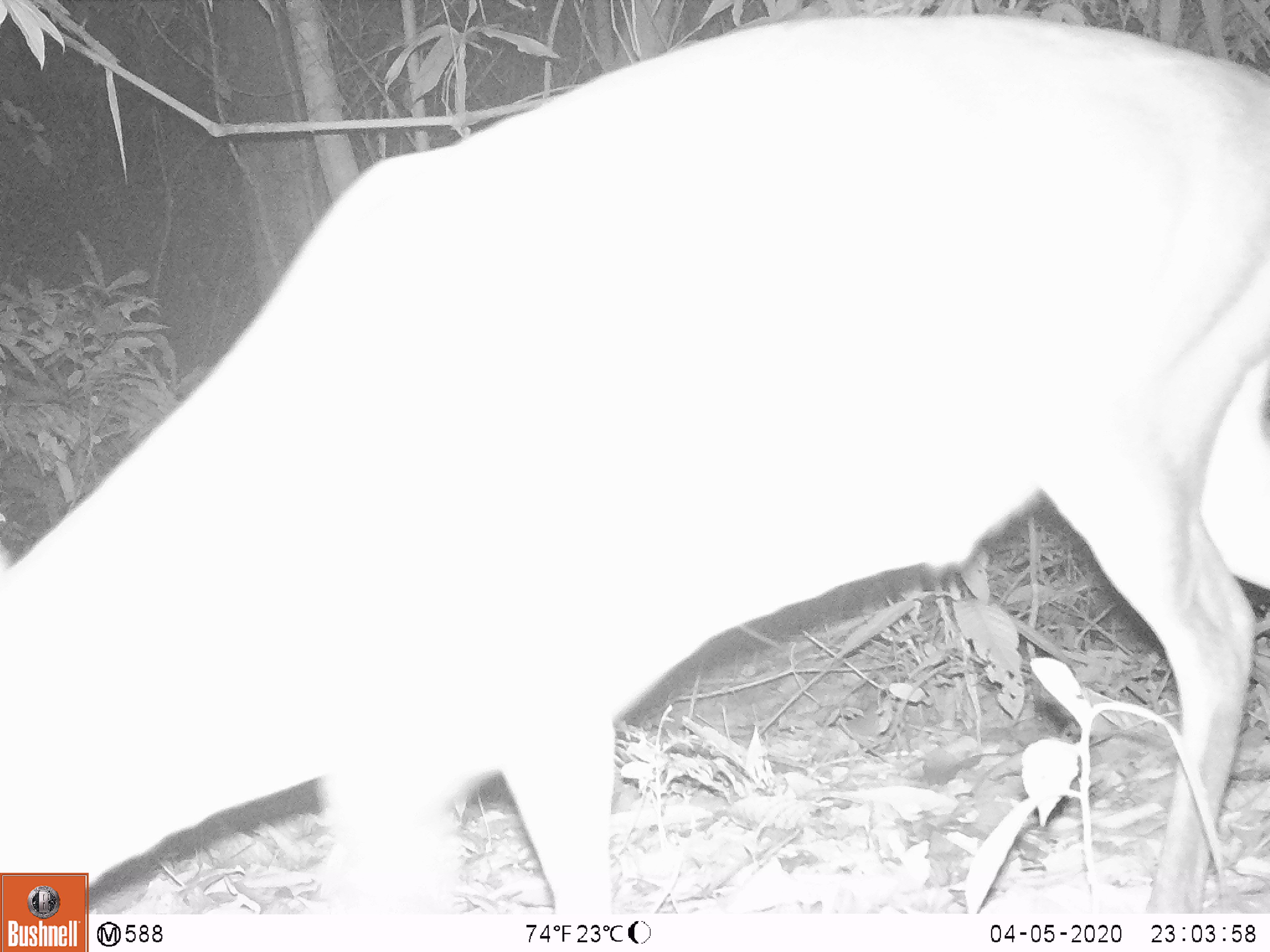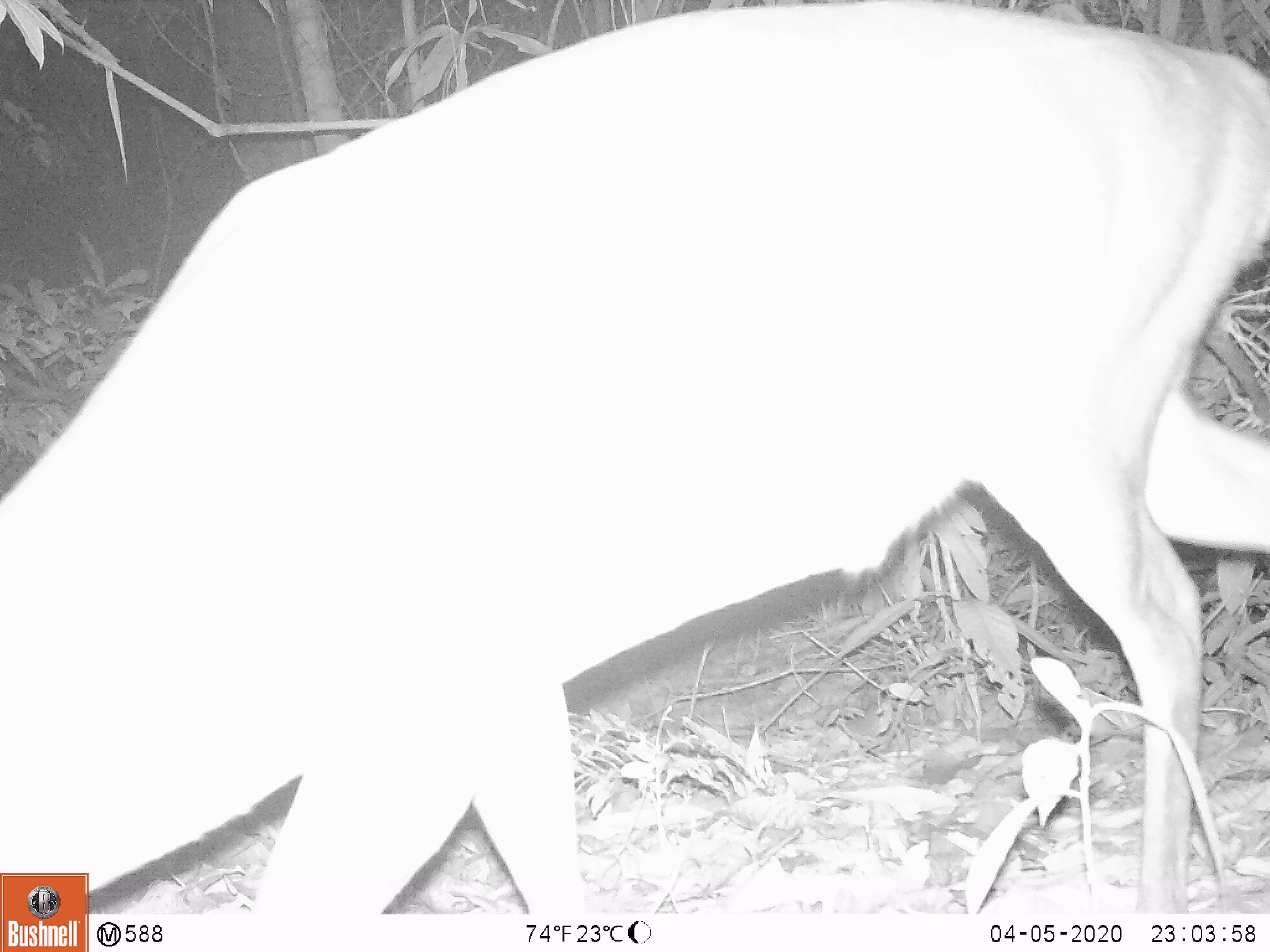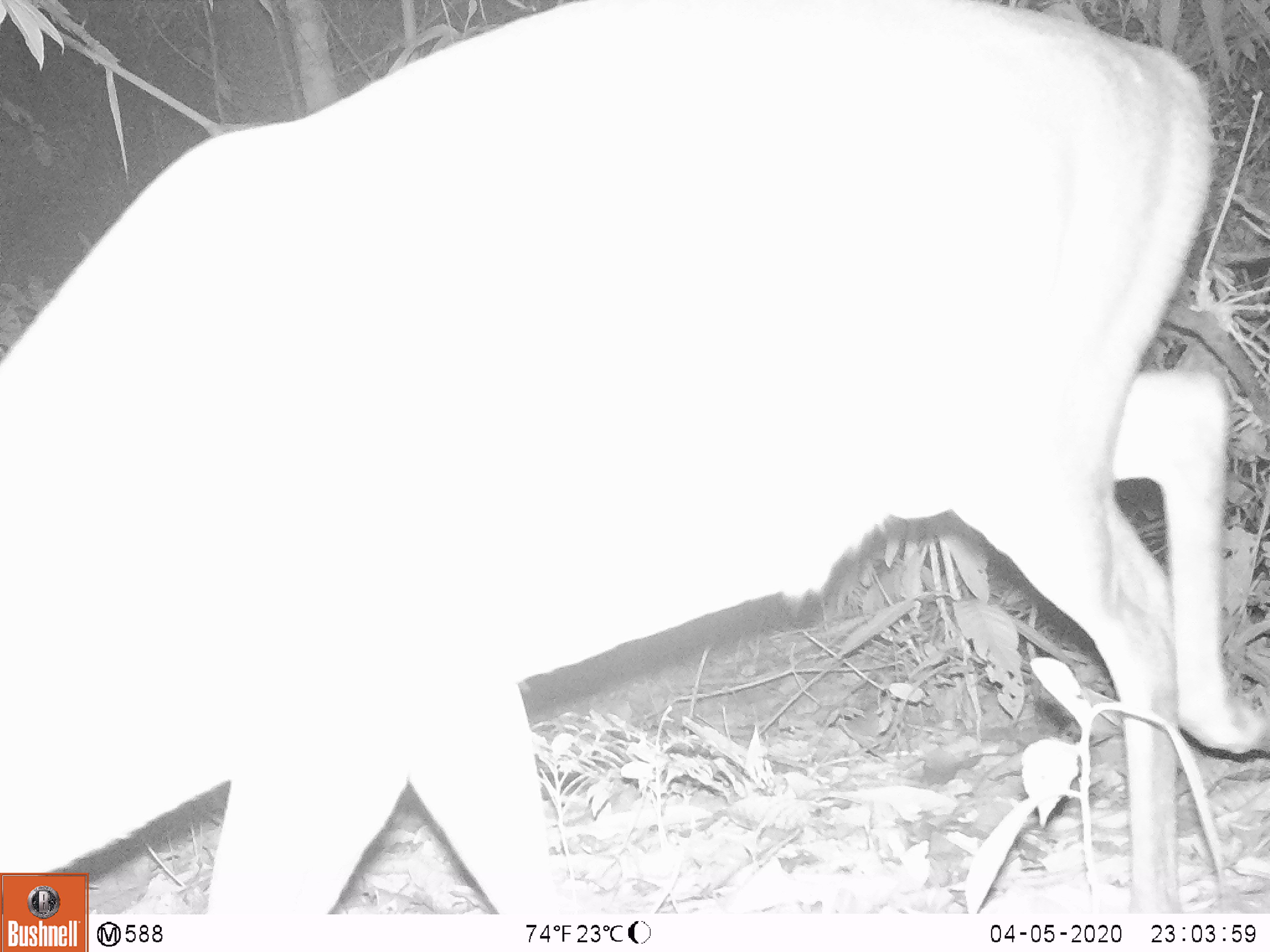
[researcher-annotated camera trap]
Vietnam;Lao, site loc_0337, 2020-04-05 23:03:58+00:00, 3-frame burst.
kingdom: Animalia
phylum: Chordata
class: Mammalia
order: Artiodactyla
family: Cervidae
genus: Muntiacus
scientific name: Muntiacus vuquangensis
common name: large-antlered muntjac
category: large antlered muntjac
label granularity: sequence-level